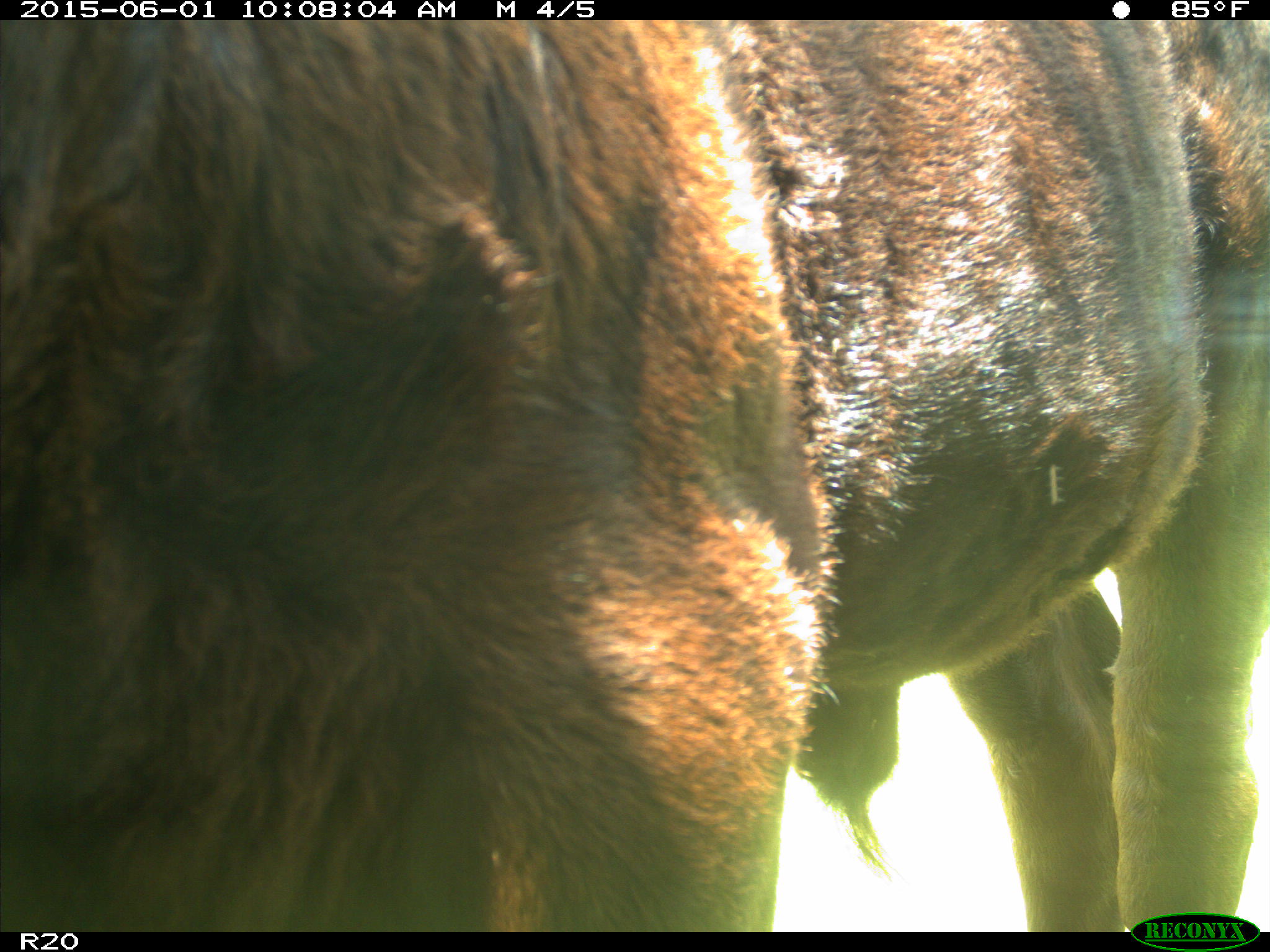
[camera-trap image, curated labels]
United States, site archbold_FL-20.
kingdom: Animalia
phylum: Chordata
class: Mammalia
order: Artiodactyla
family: Bovidae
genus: Bos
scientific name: Bos taurus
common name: domestic cow